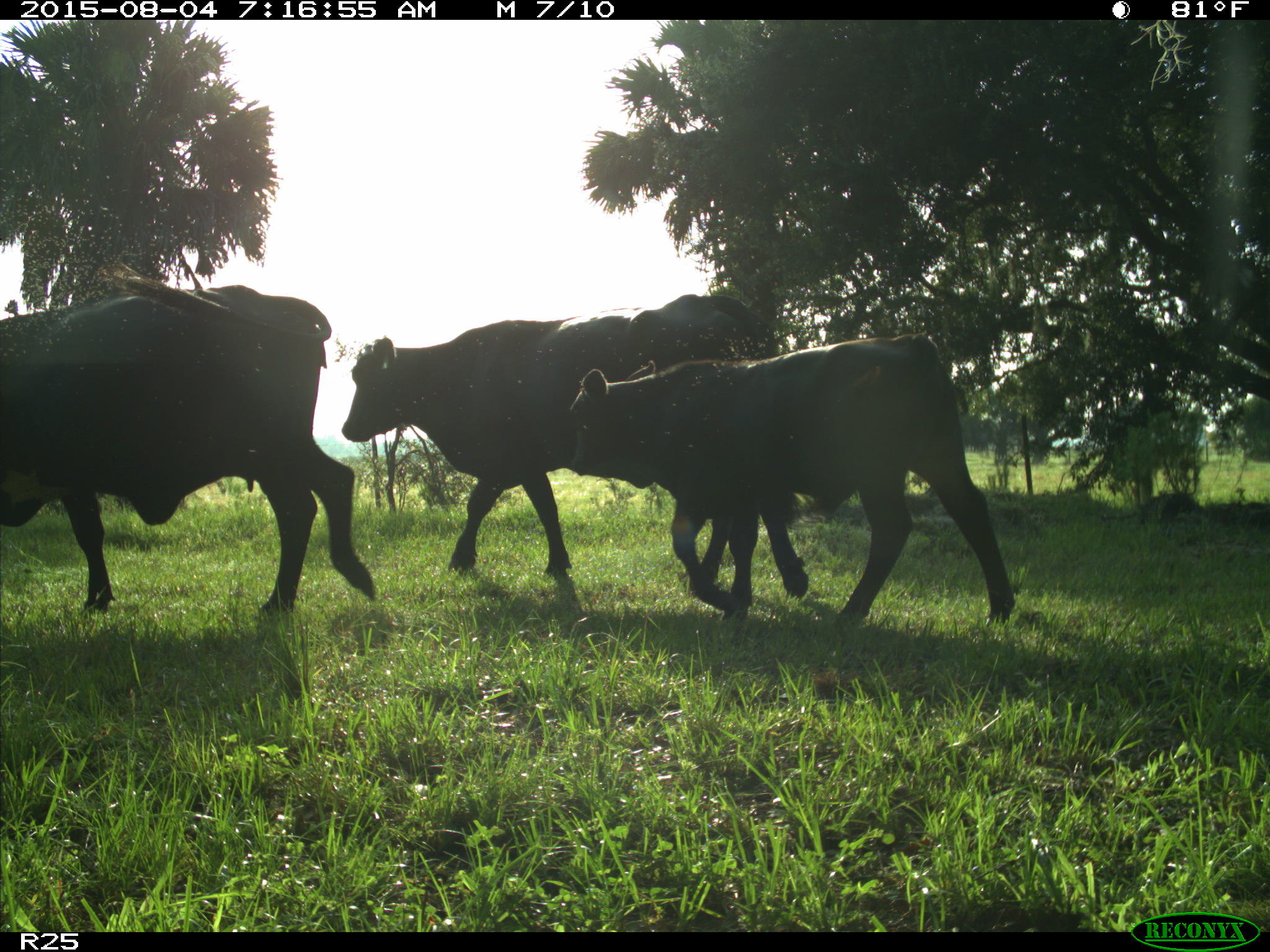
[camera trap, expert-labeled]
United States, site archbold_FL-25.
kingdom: Animalia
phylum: Chordata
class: Mammalia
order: Artiodactyla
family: Bovidae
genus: Bos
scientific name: Bos taurus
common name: domestic cow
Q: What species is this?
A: Bos taurus (domestic cow).